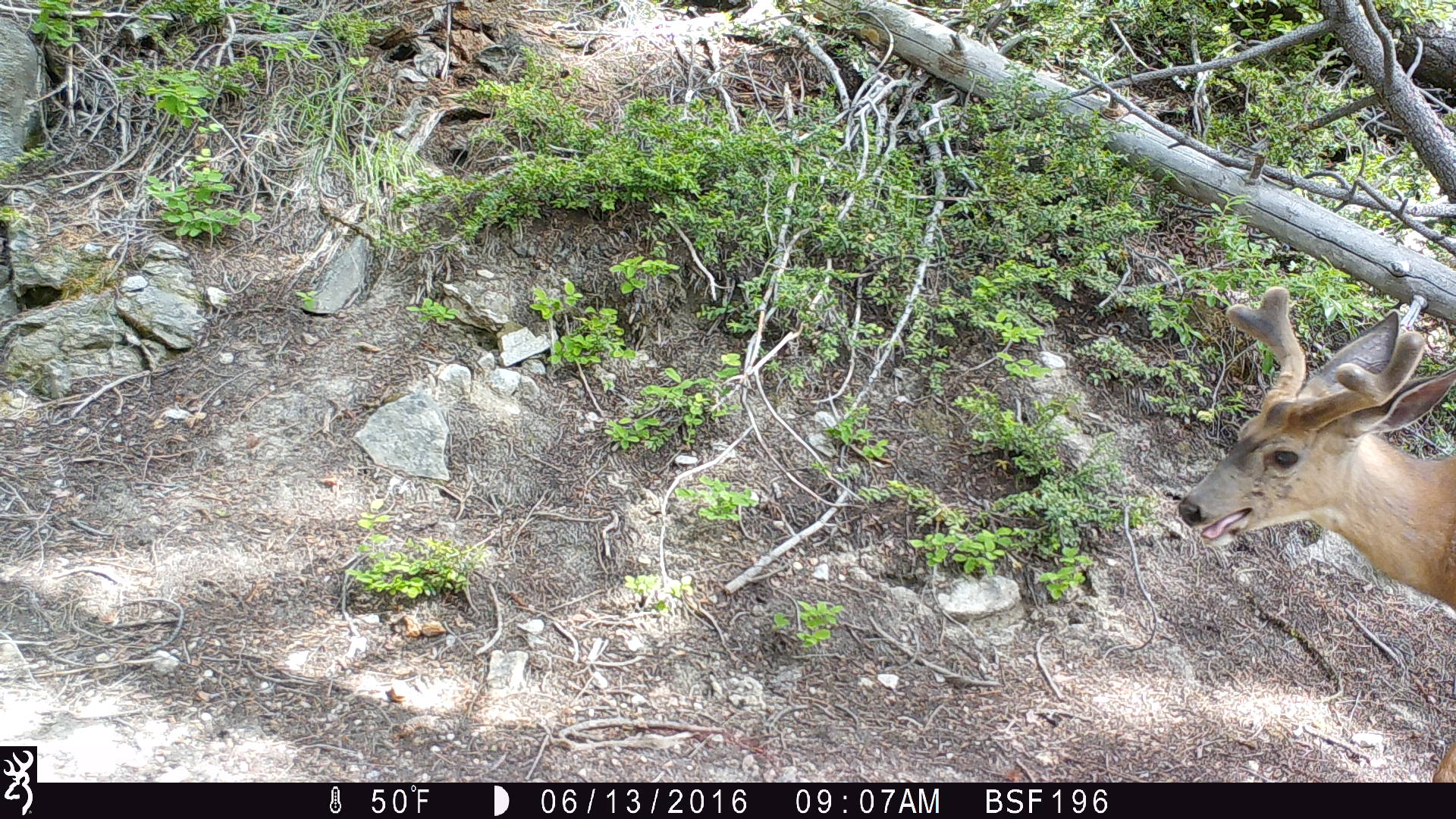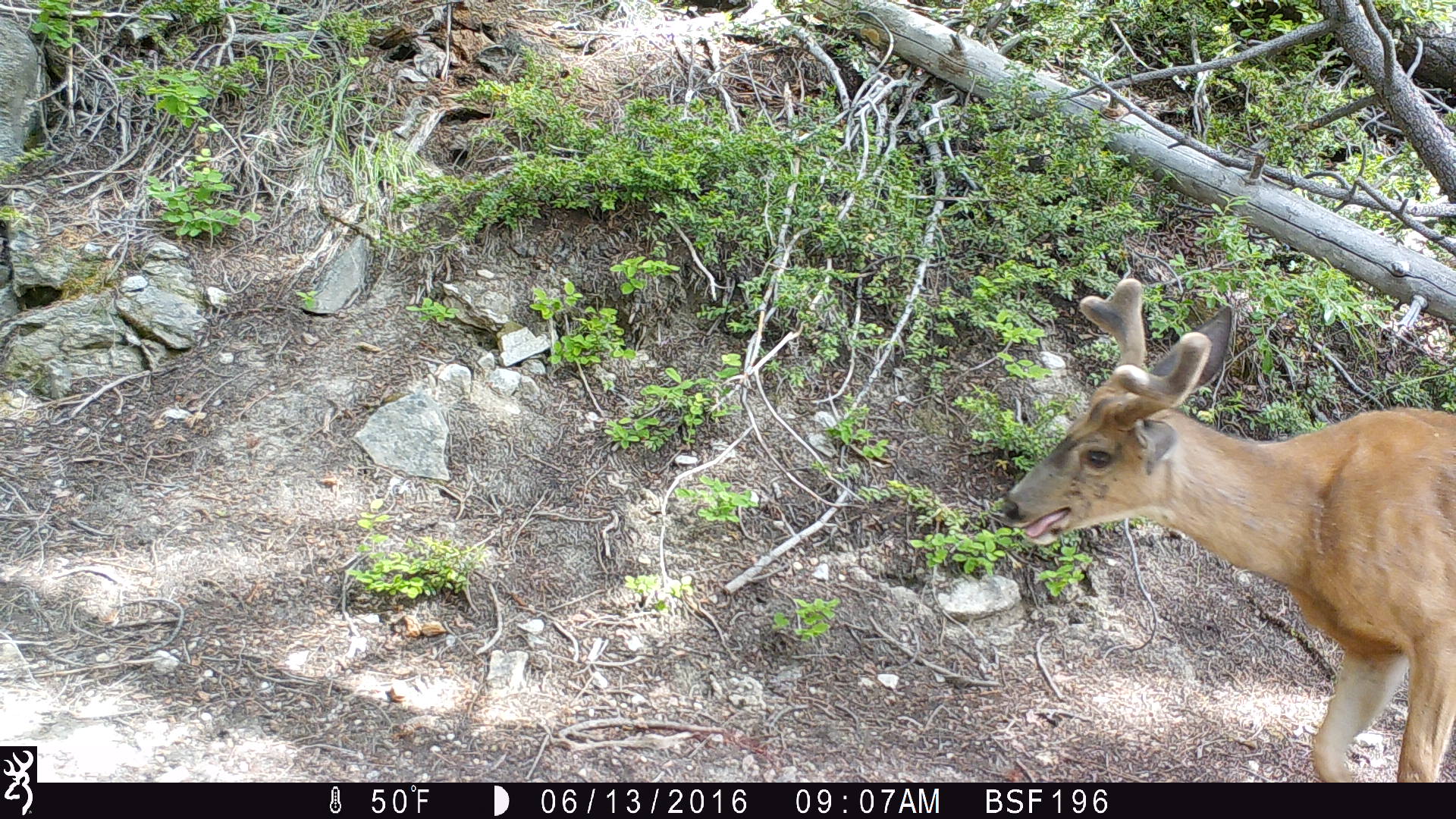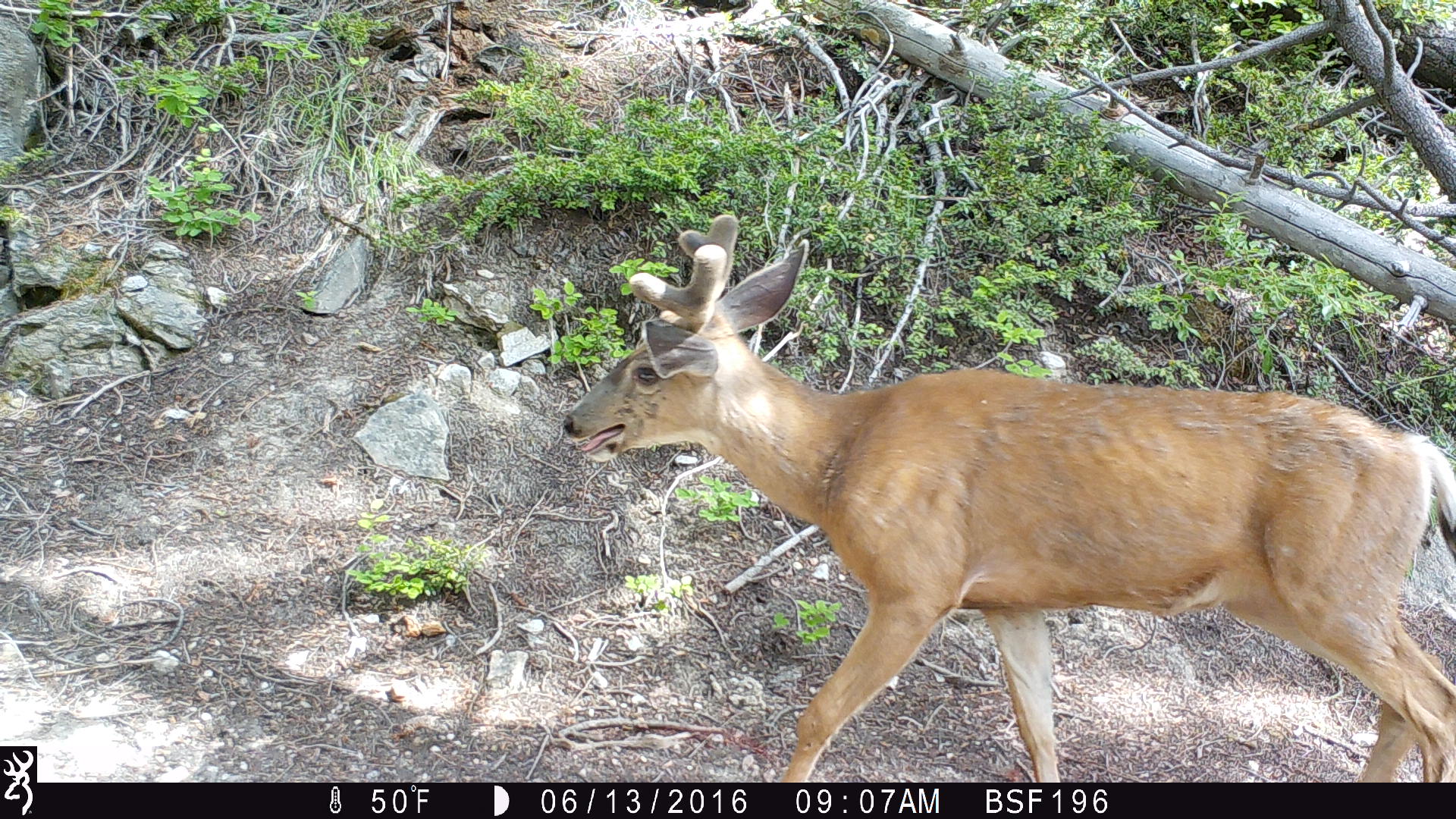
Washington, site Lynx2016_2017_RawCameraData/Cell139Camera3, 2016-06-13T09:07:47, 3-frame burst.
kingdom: Animalia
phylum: Chordata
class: Mammalia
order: Artiodactyla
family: Cervidae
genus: Odocoileus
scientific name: Odocoileus hemionus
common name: mule deer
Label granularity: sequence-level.